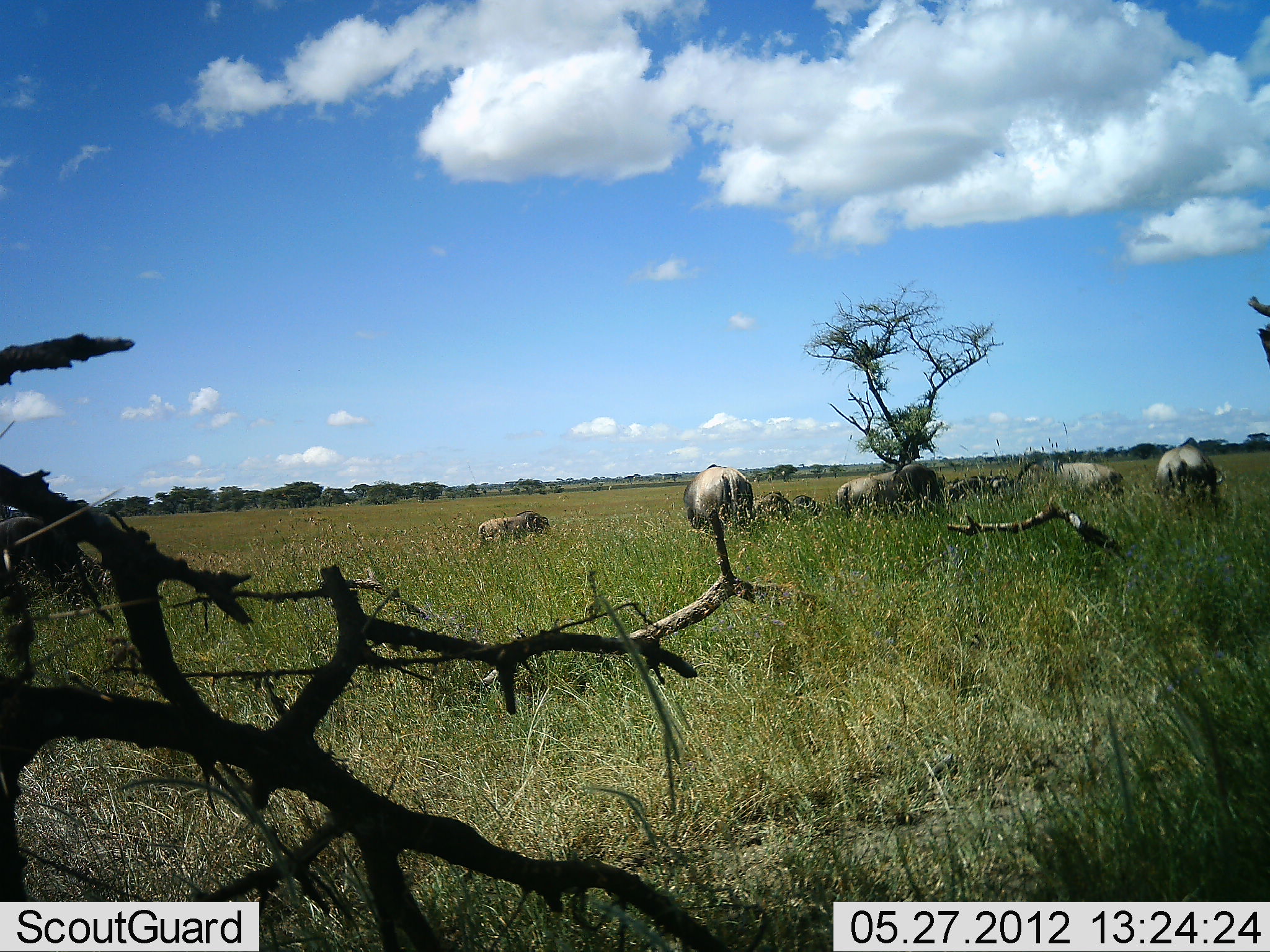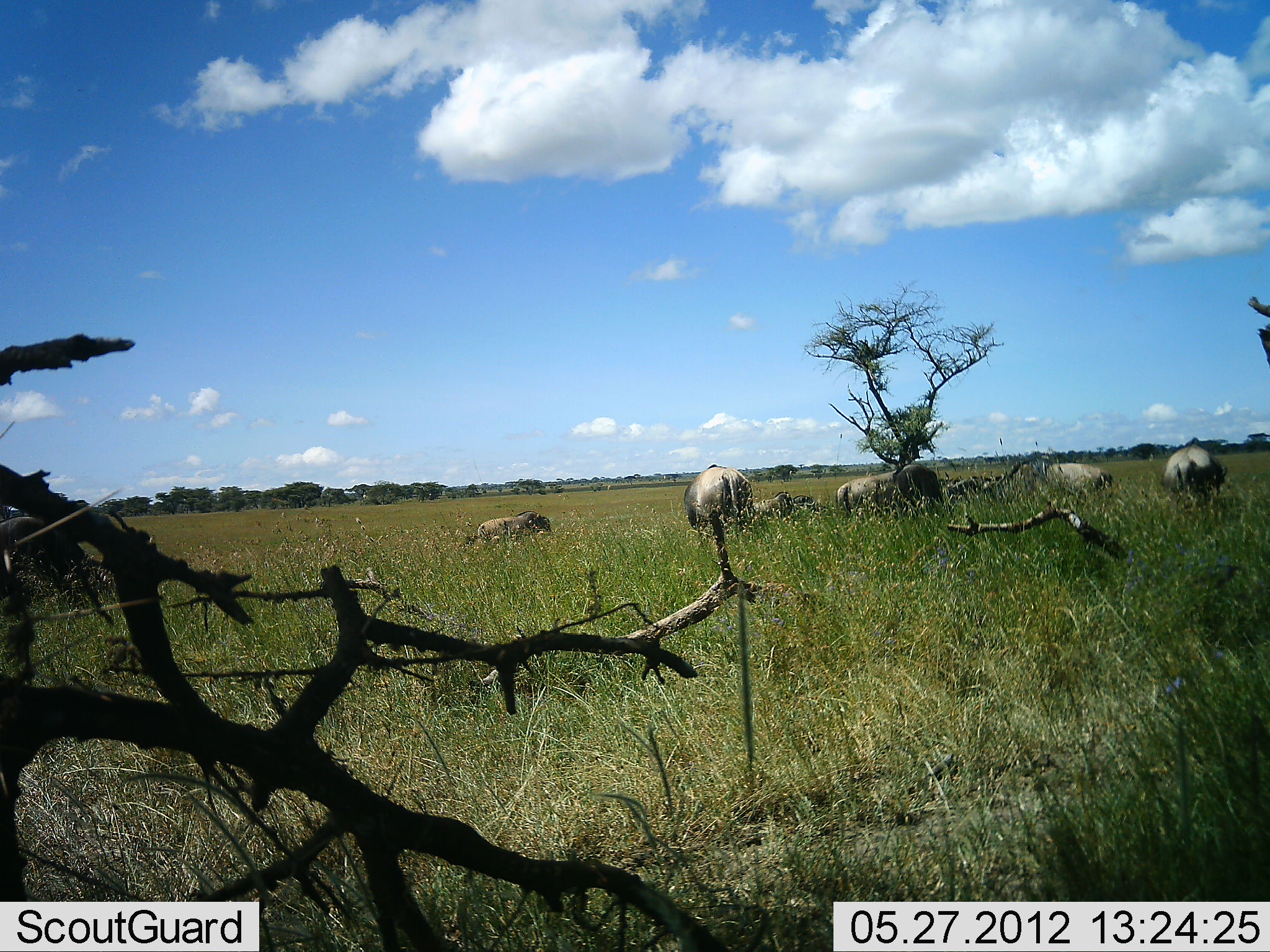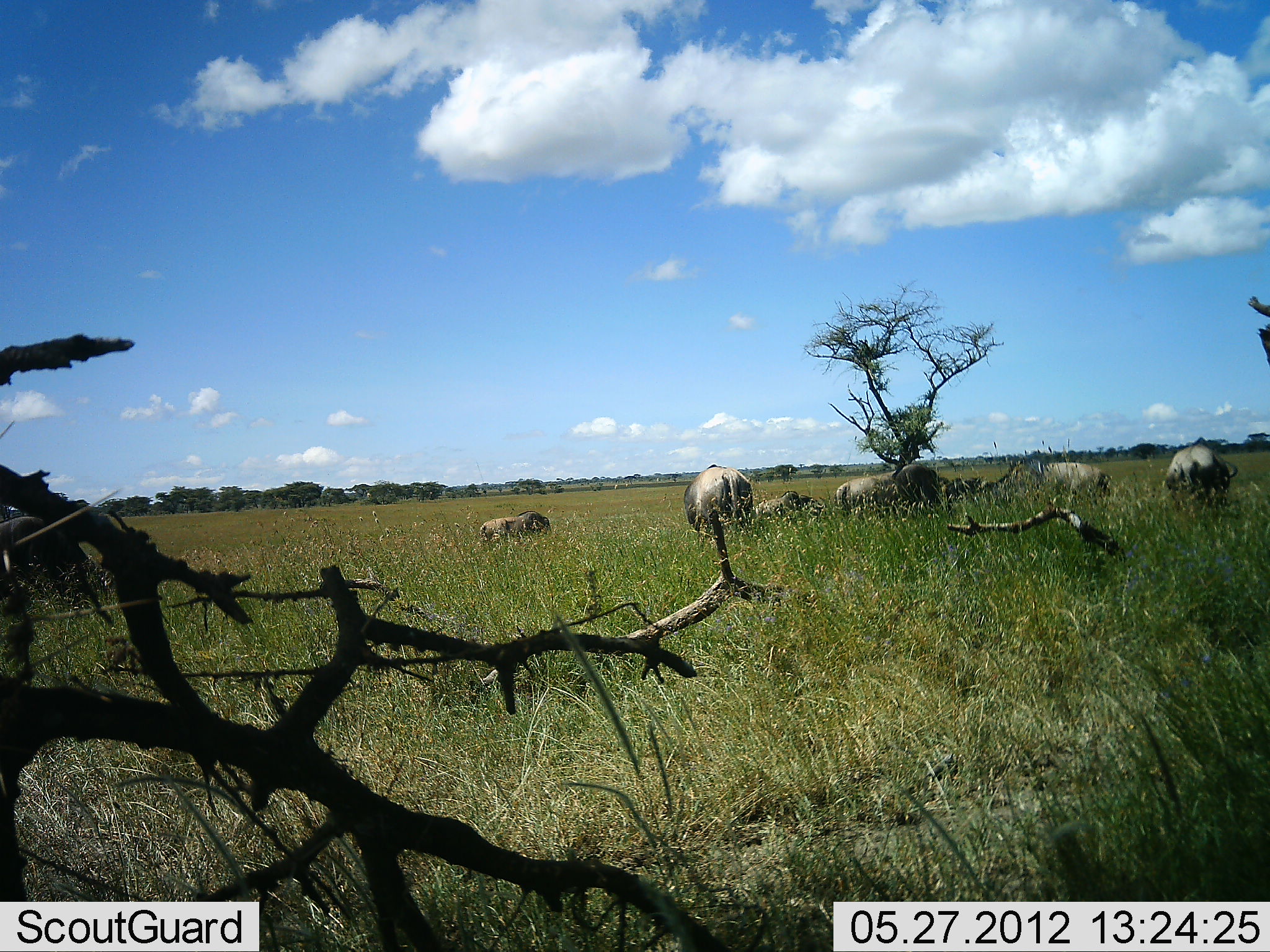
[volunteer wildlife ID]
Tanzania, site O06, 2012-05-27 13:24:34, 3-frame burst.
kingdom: Animalia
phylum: Chordata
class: Mammalia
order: Artiodactyla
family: Bovidae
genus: Connochaetes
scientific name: Connochaetes taurinus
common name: blue wildebeest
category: wildebeest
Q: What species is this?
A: Wildebeest (blue wildebeest) (Connochaetes taurinus).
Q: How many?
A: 6.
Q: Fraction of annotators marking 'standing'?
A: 33%.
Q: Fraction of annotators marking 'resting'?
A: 33%.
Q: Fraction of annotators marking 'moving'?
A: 22%.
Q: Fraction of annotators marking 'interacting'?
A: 0%.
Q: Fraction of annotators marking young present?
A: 0%.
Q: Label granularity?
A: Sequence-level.